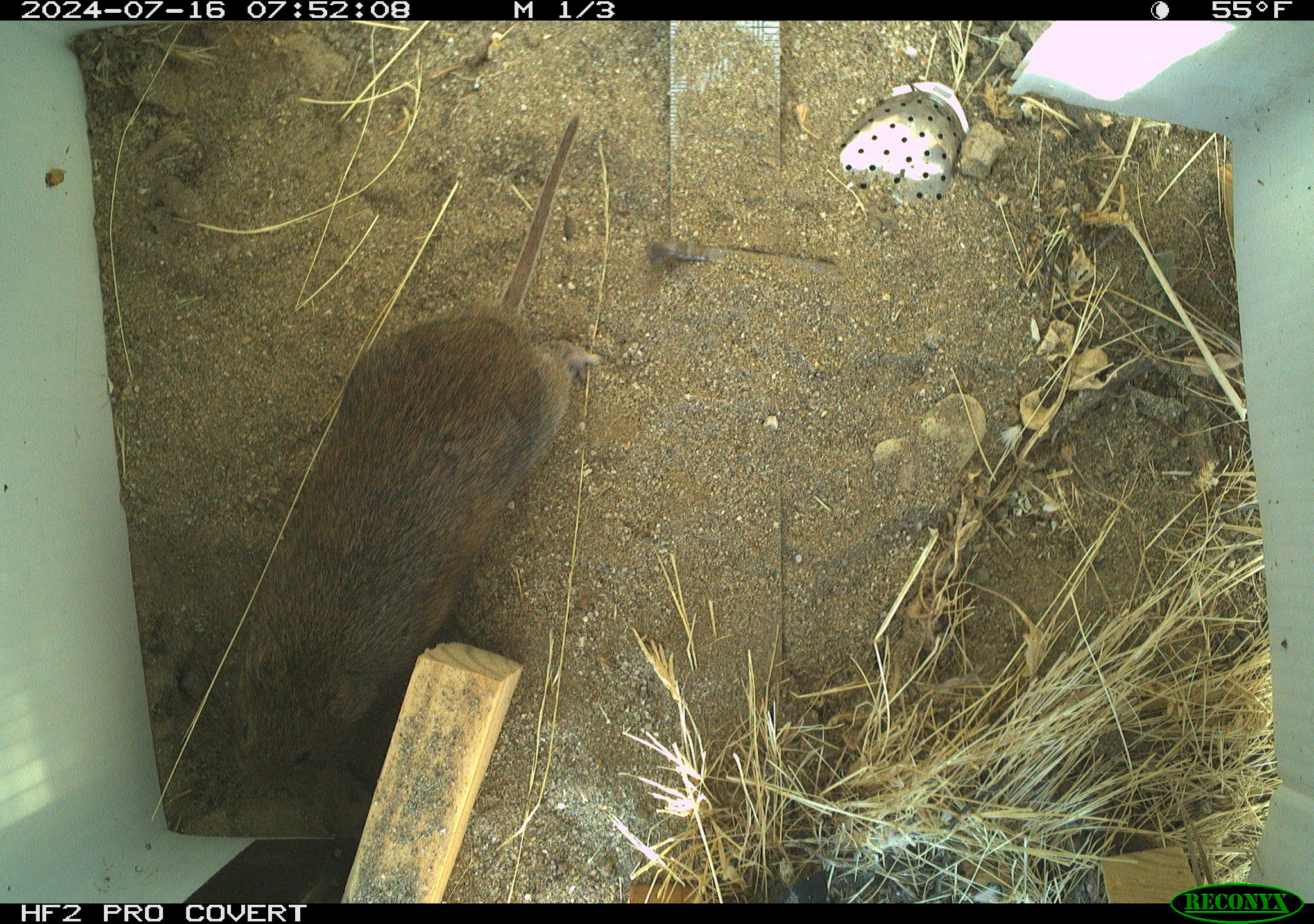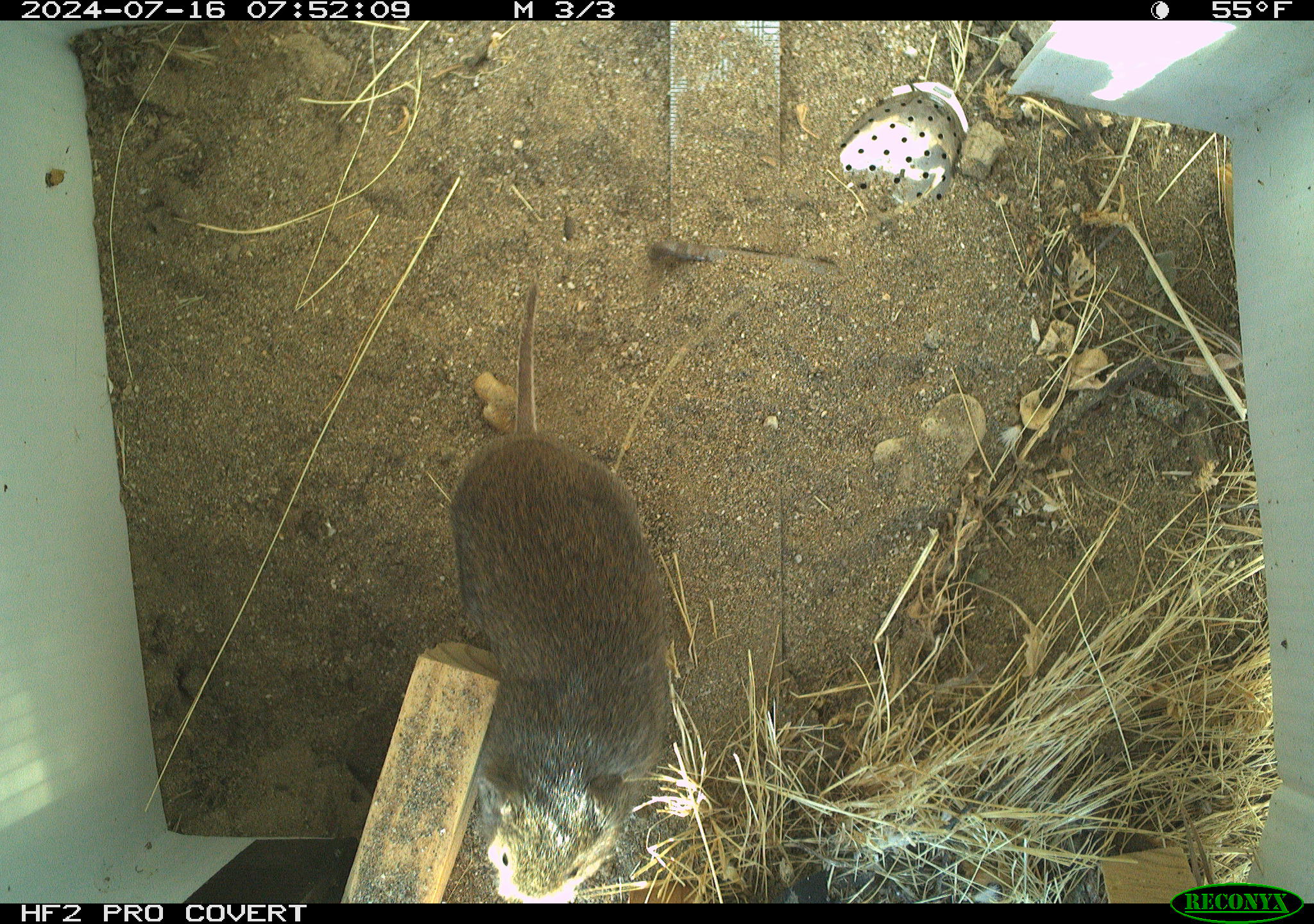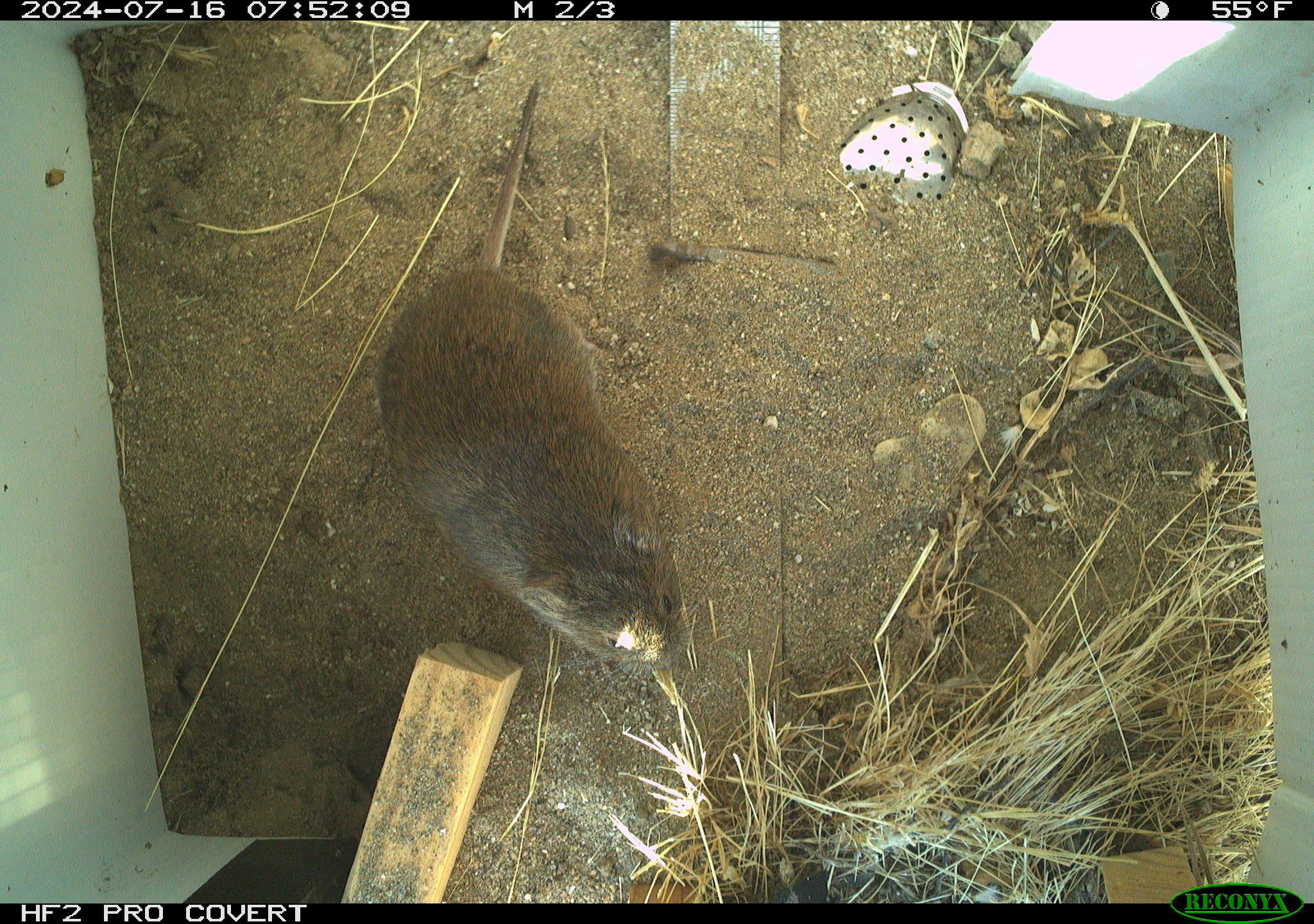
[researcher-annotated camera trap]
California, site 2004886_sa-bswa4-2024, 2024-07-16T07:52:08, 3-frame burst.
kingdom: Animalia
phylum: Chordata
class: Mammalia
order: Rodentia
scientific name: Rodentia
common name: rodent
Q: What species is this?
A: Rodent (Rodentia).